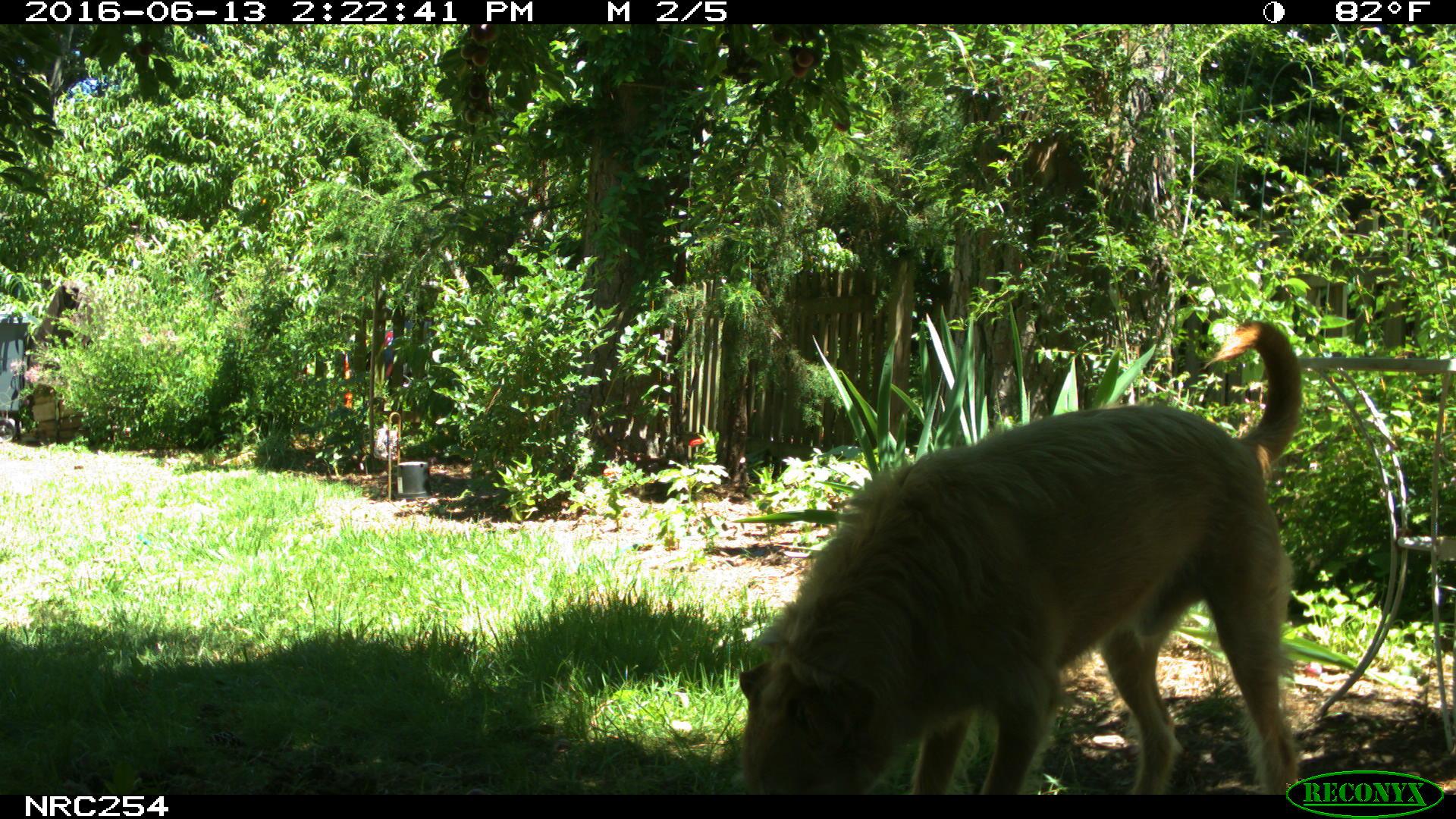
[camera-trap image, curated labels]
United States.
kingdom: Animalia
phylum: Chordata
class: Mammalia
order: Carnivora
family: Canidae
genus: Canis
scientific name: Canis familiaris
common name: domestic dog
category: Dog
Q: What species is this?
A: Dog (domestic dog) (Canis familiaris).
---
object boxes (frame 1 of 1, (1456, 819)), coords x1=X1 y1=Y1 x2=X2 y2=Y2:
Dog: x1=729 y1=312 x2=1313 y2=799